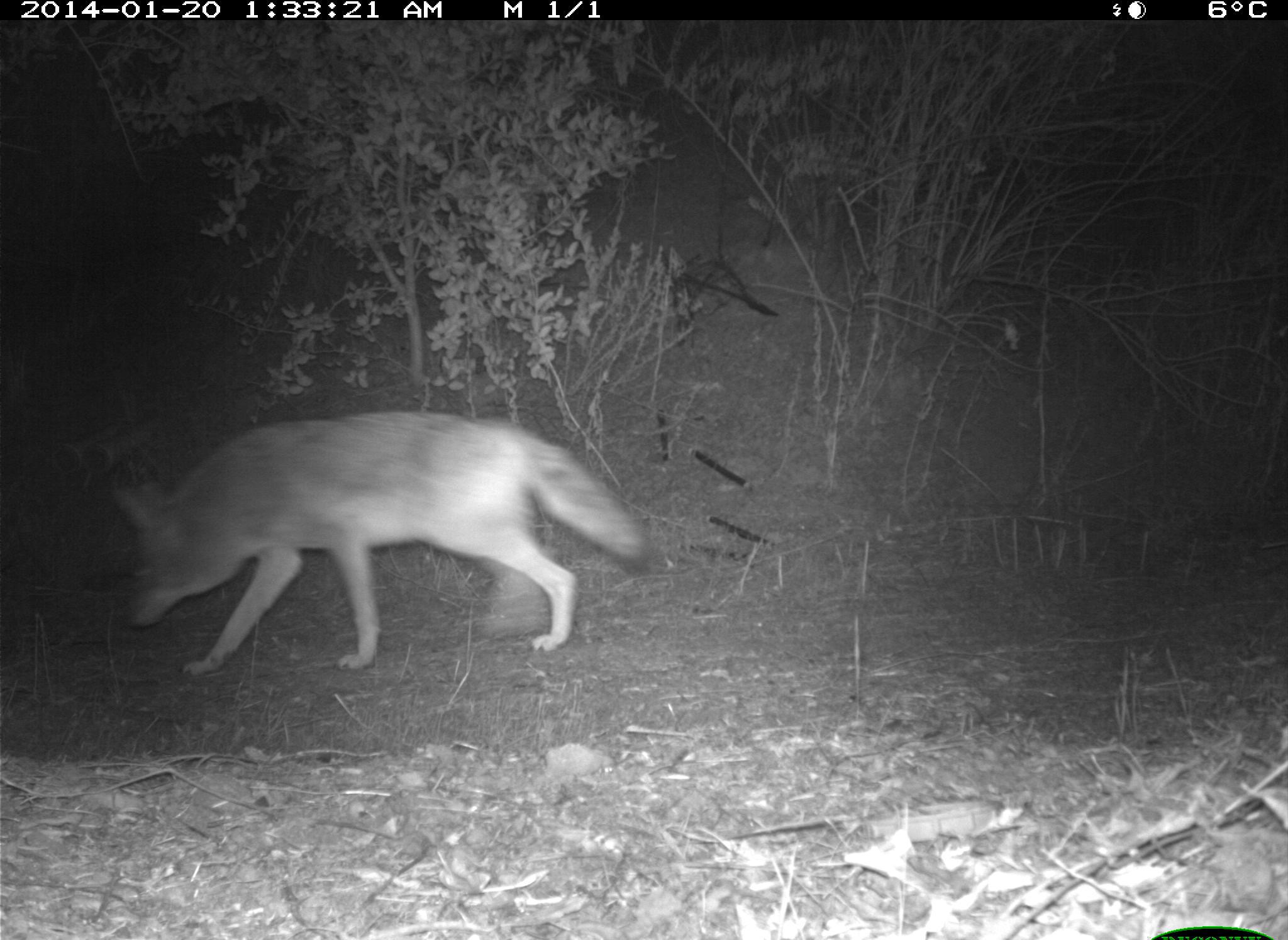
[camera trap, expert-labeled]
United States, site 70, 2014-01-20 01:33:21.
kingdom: Animalia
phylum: Chordata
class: Mammalia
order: Carnivora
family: Canidae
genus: Canis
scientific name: Canis latrans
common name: coyote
Coyote (Canis latrans).